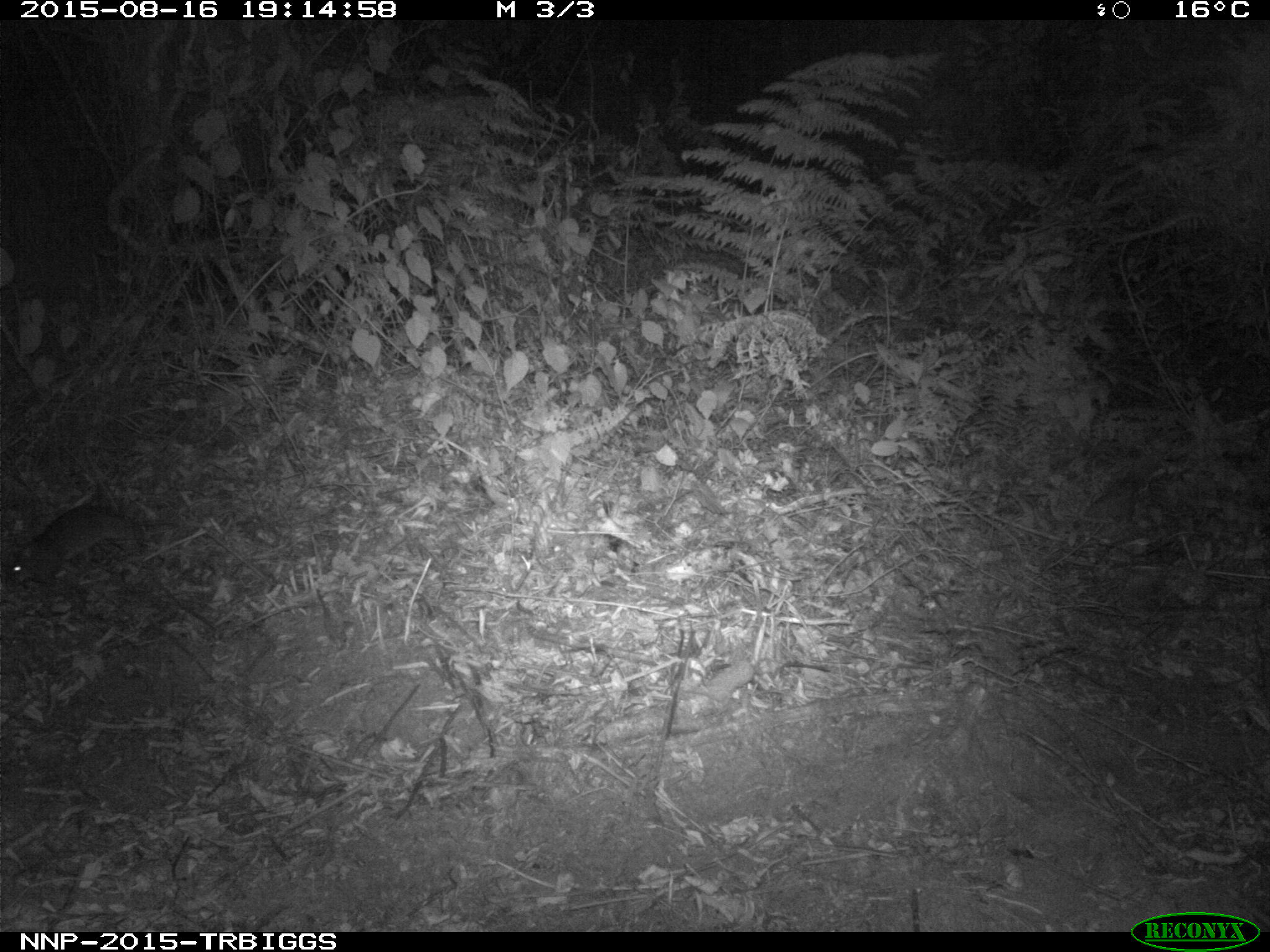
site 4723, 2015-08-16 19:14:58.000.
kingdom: Animalia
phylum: Chordata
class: Mammalia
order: Rodentia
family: Nesomyidae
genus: Cricetomys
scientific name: Cricetomys gambianus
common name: african giant pouched rat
Cricetomys gambianus (african giant pouched rat), count 1.